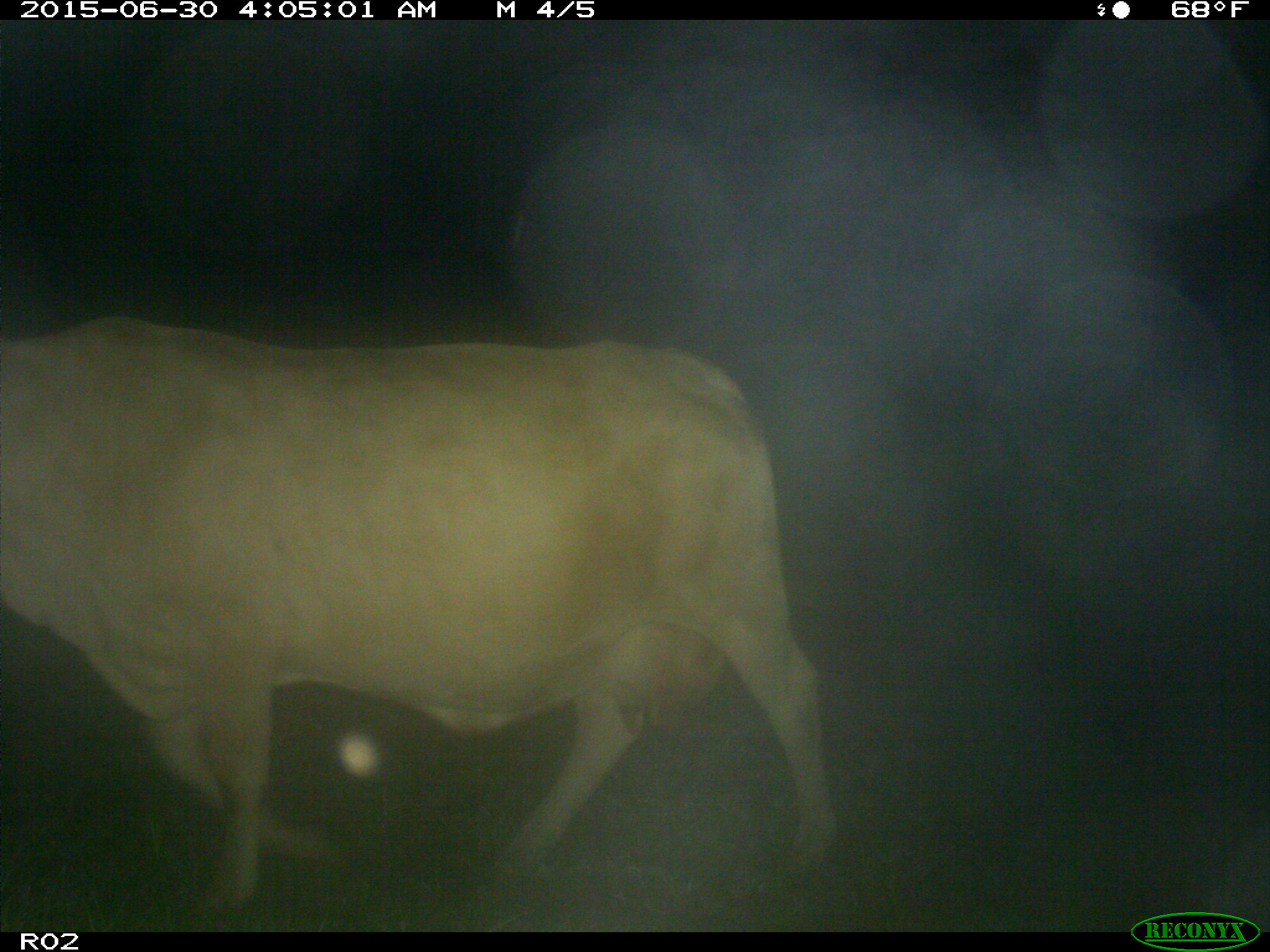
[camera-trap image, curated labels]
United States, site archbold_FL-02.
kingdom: Animalia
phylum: Chordata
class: Mammalia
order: Artiodactyla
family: Bovidae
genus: Bos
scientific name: Bos taurus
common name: domestic cow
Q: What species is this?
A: Bos taurus (domestic cow).